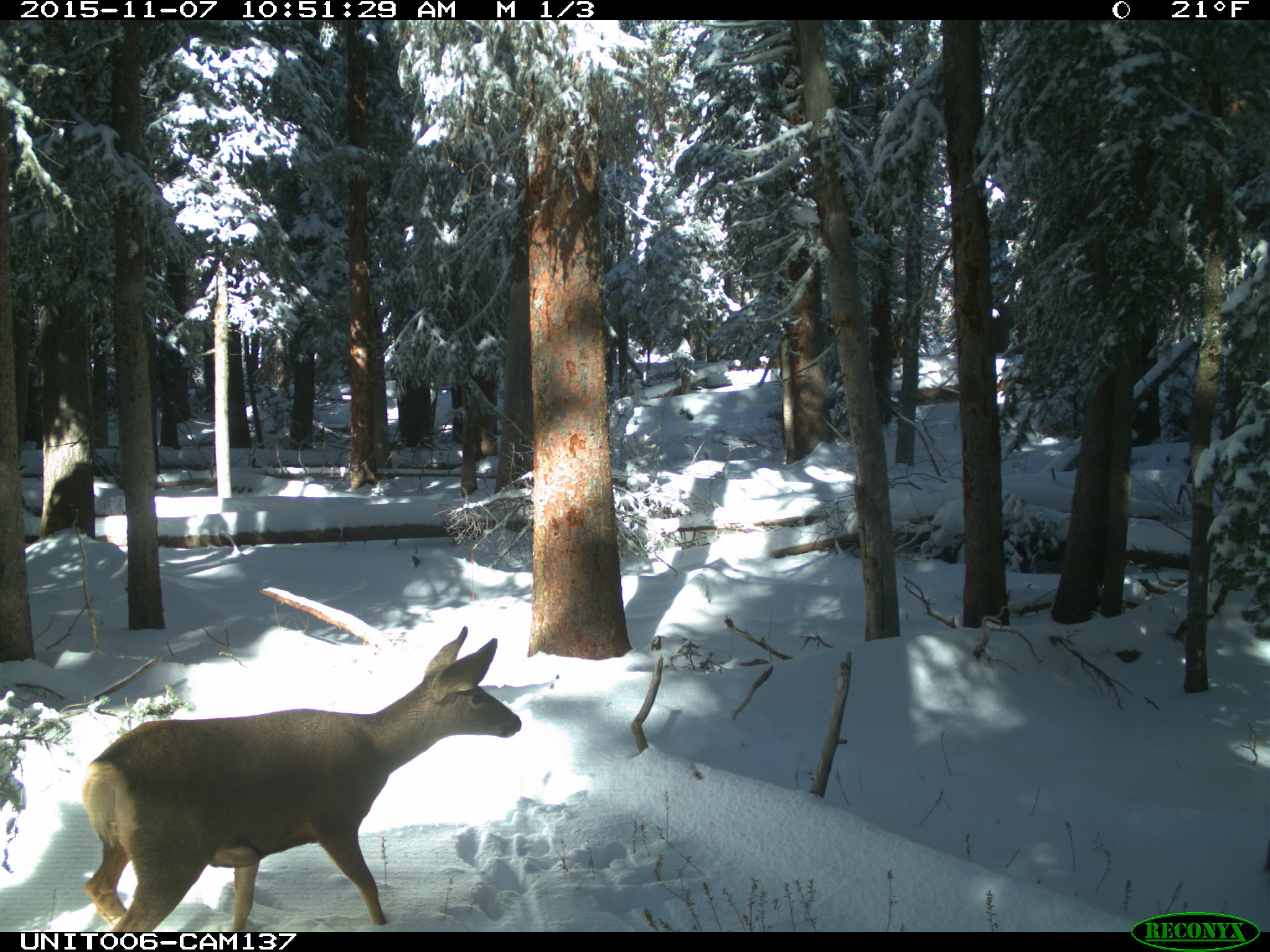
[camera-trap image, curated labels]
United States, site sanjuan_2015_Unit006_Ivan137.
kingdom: Animalia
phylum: Chordata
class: Mammalia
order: Artiodactyla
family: Cervidae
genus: Odocoileus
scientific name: Odocoileus hemionus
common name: mule deer